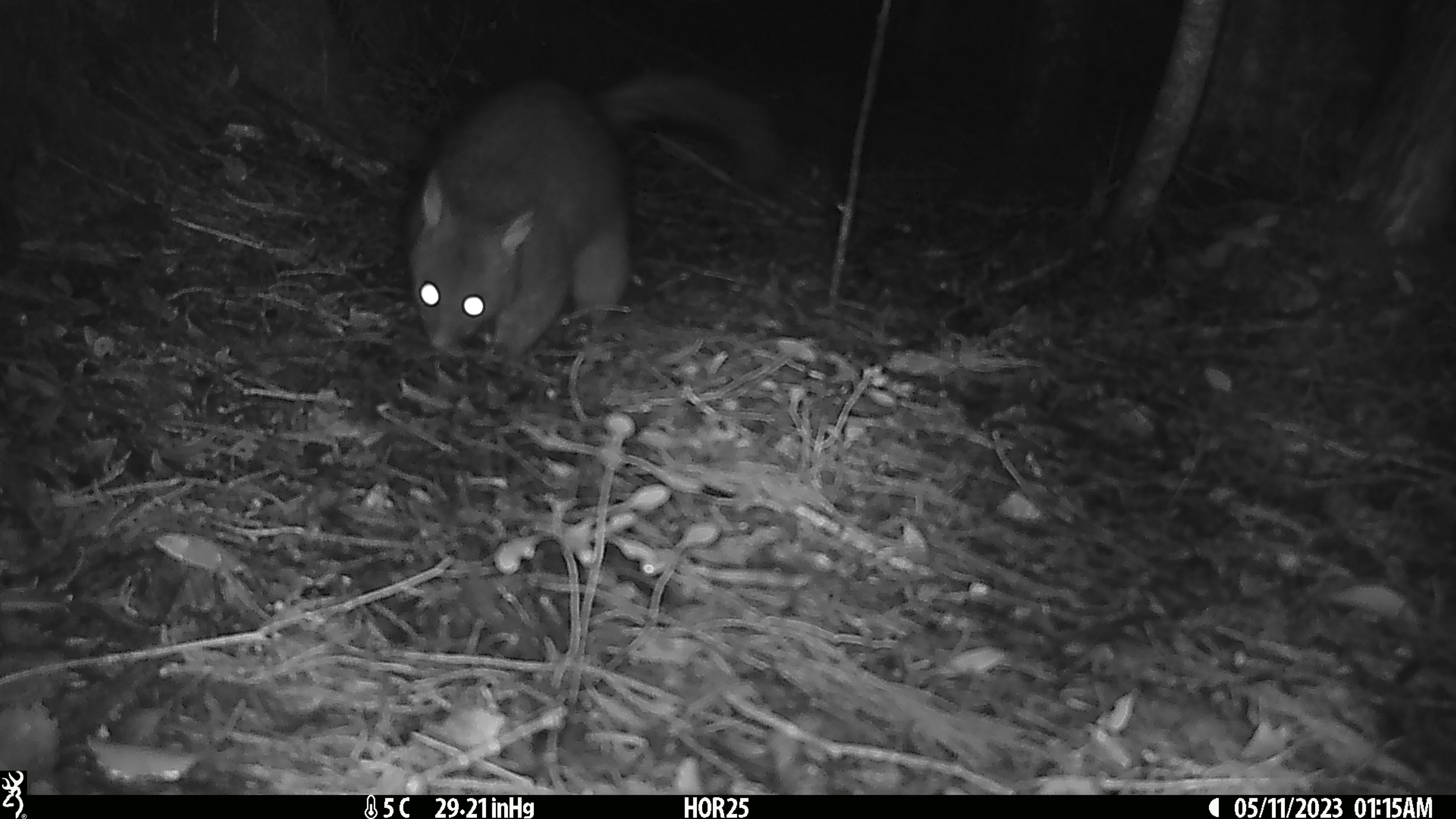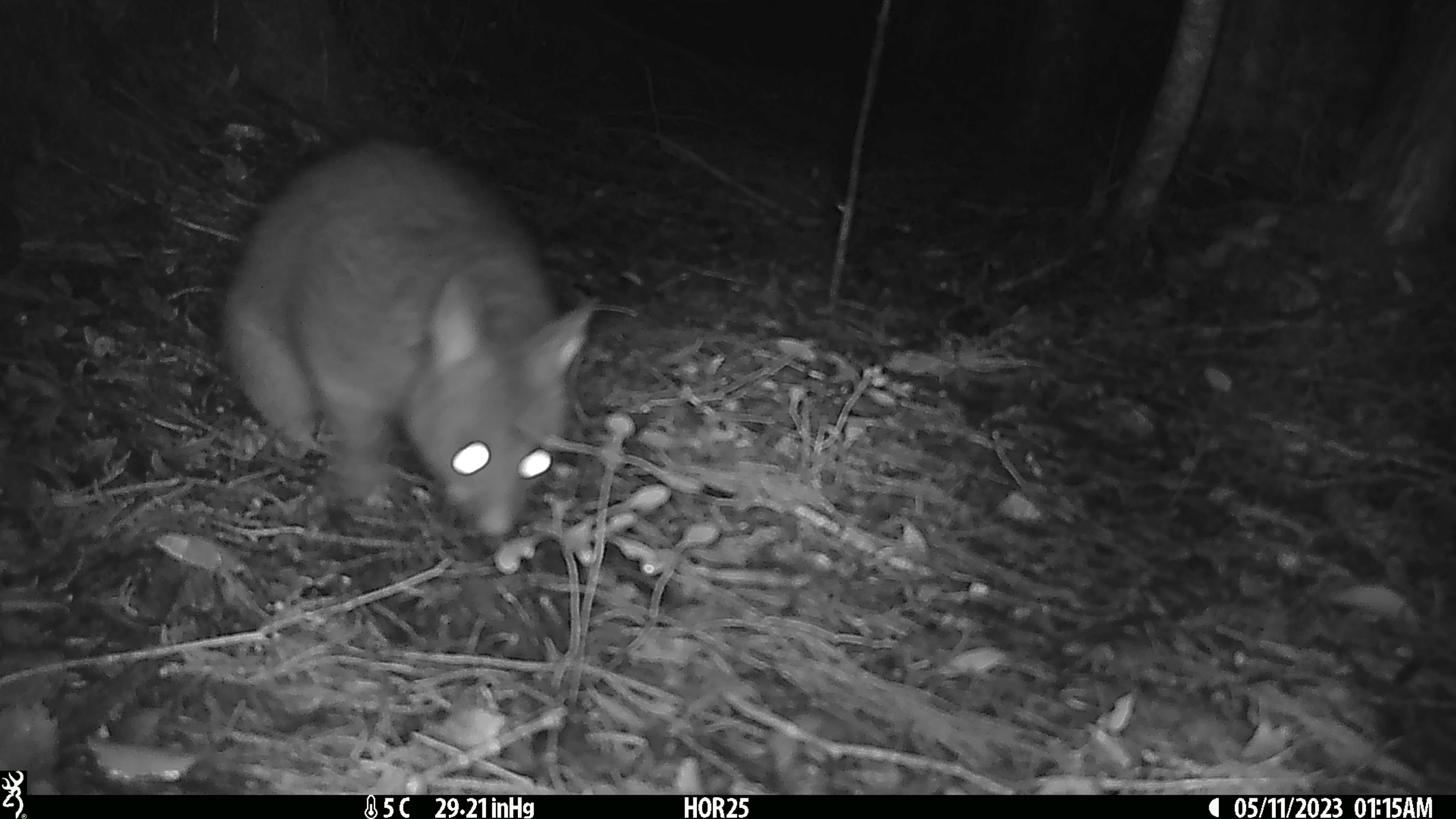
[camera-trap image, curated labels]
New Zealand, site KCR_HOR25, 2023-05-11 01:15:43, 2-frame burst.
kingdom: Animalia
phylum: Chordata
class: Mammalia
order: Diprotodontia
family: Phalangeridae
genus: Trichosurus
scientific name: Trichosurus vulpecula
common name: common brushtail possum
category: possum